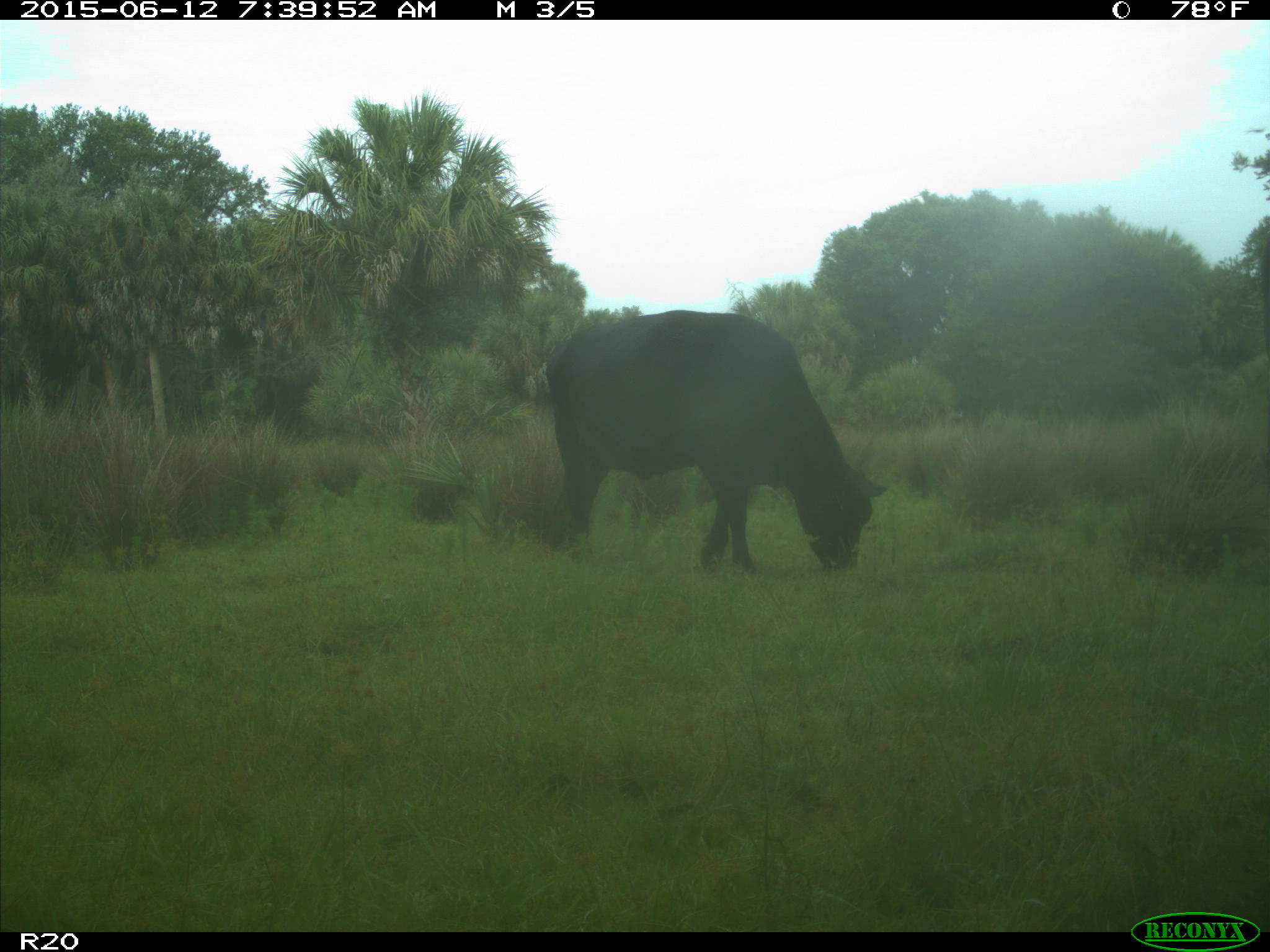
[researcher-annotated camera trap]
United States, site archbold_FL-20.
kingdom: Animalia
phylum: Chordata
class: Mammalia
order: Artiodactyla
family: Bovidae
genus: Bos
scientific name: Bos taurus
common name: domestic cow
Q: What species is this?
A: Bos taurus (domestic cow).